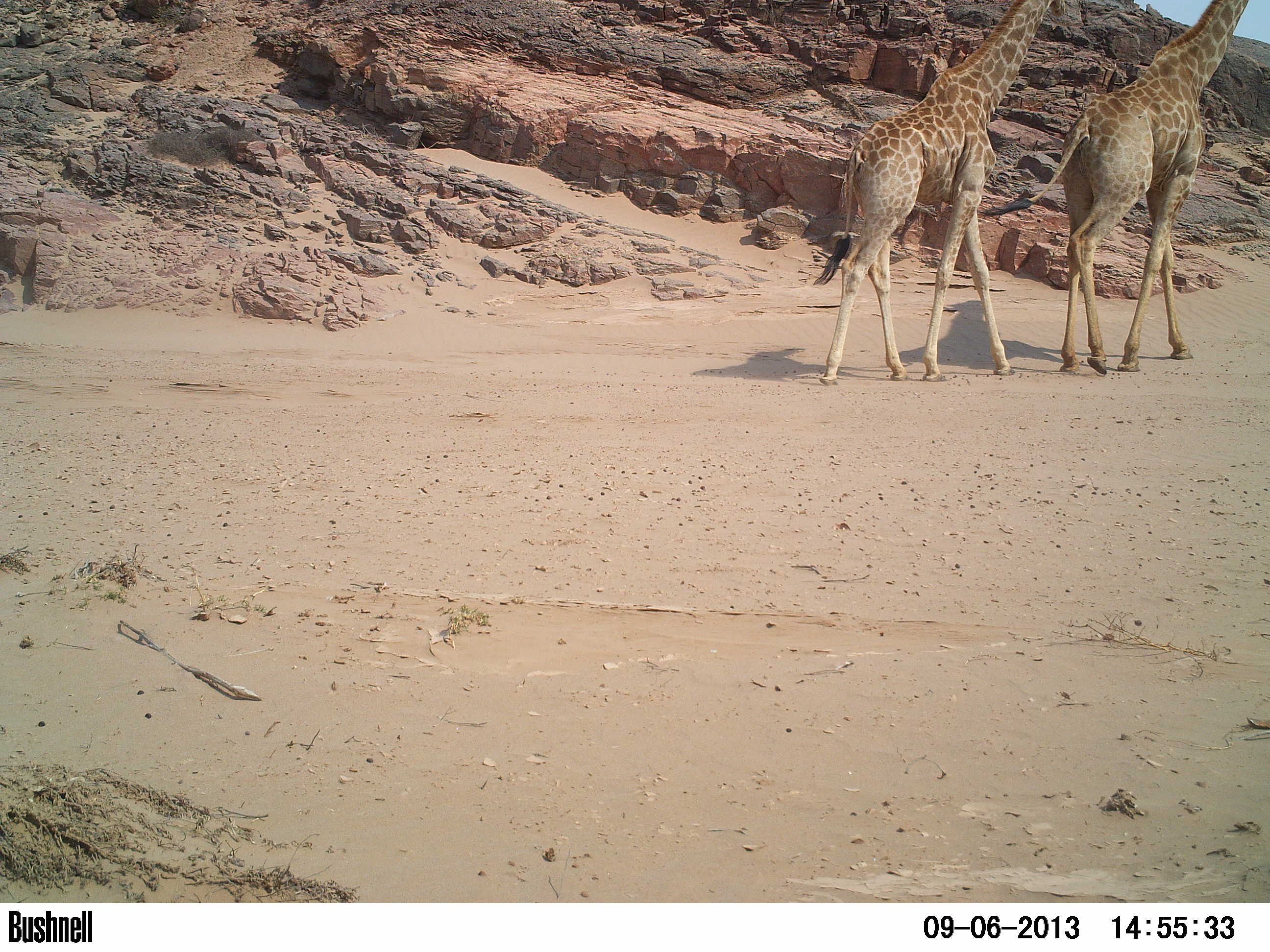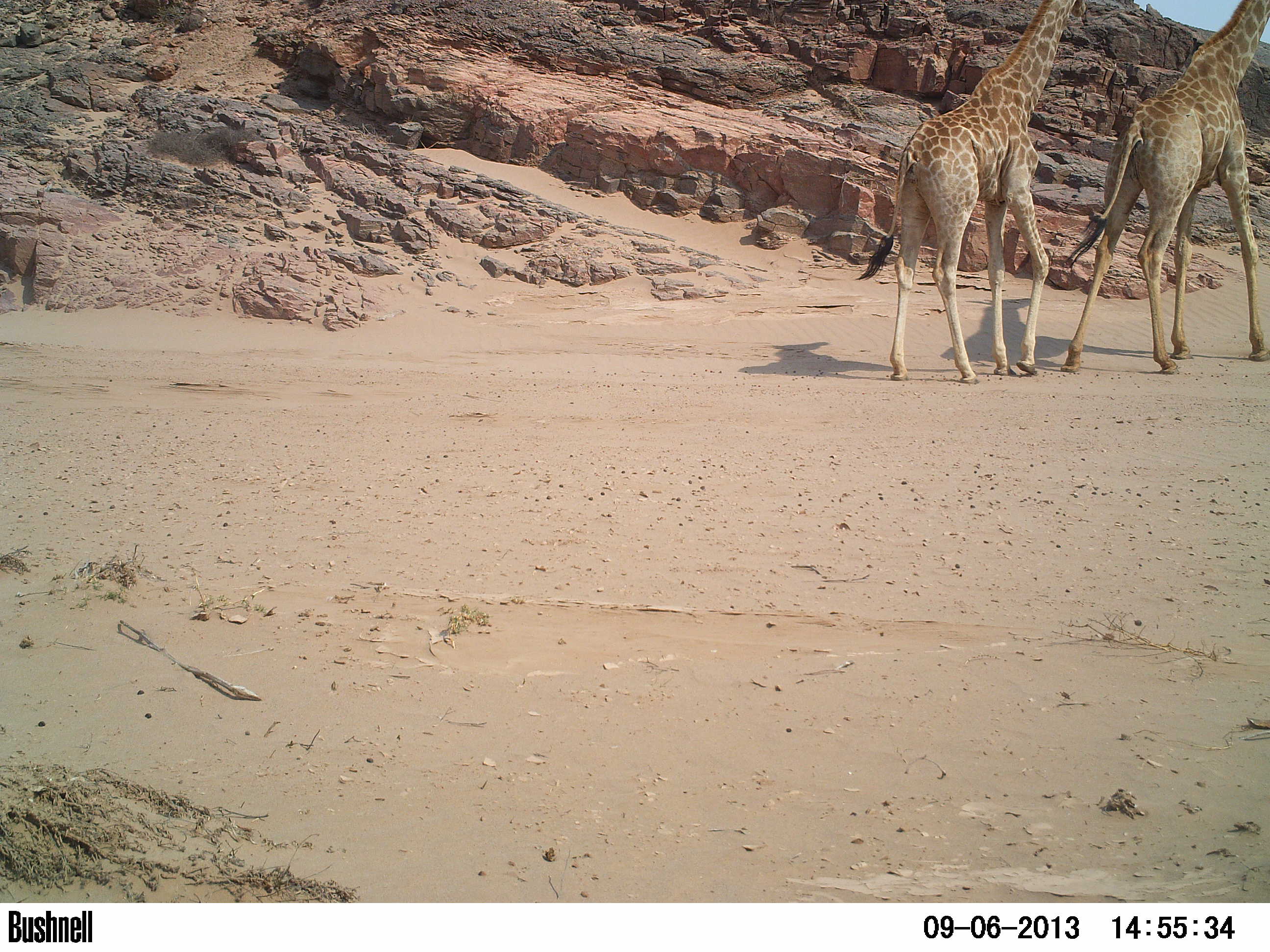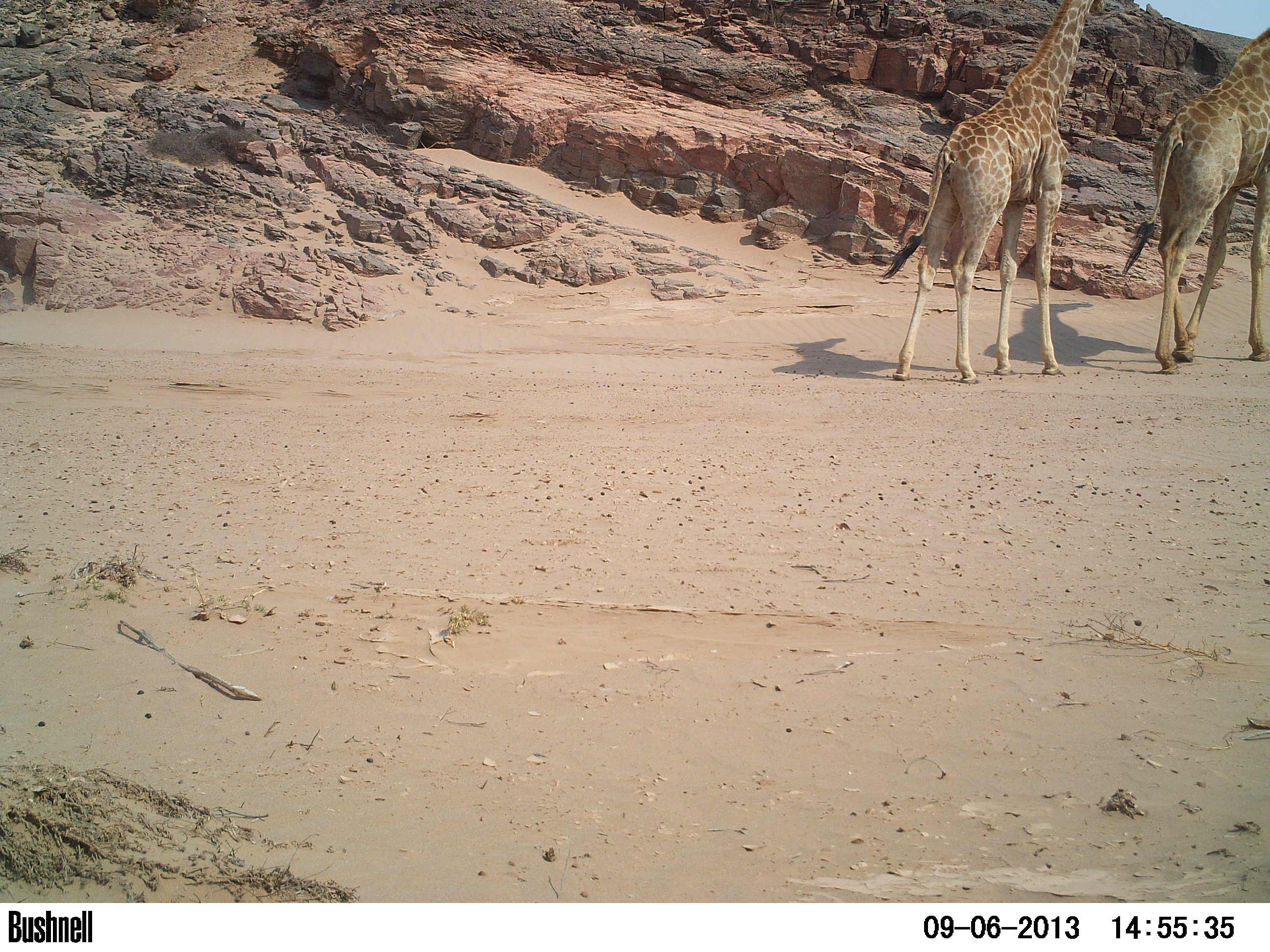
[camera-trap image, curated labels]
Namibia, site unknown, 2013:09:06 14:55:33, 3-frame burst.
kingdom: Animalia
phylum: Chordata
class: Mammalia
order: Artiodactyla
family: Giraffidae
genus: Giraffa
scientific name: Giraffa camelopardalis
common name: giraffe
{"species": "Giraffa camelopardalis (giraffe)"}